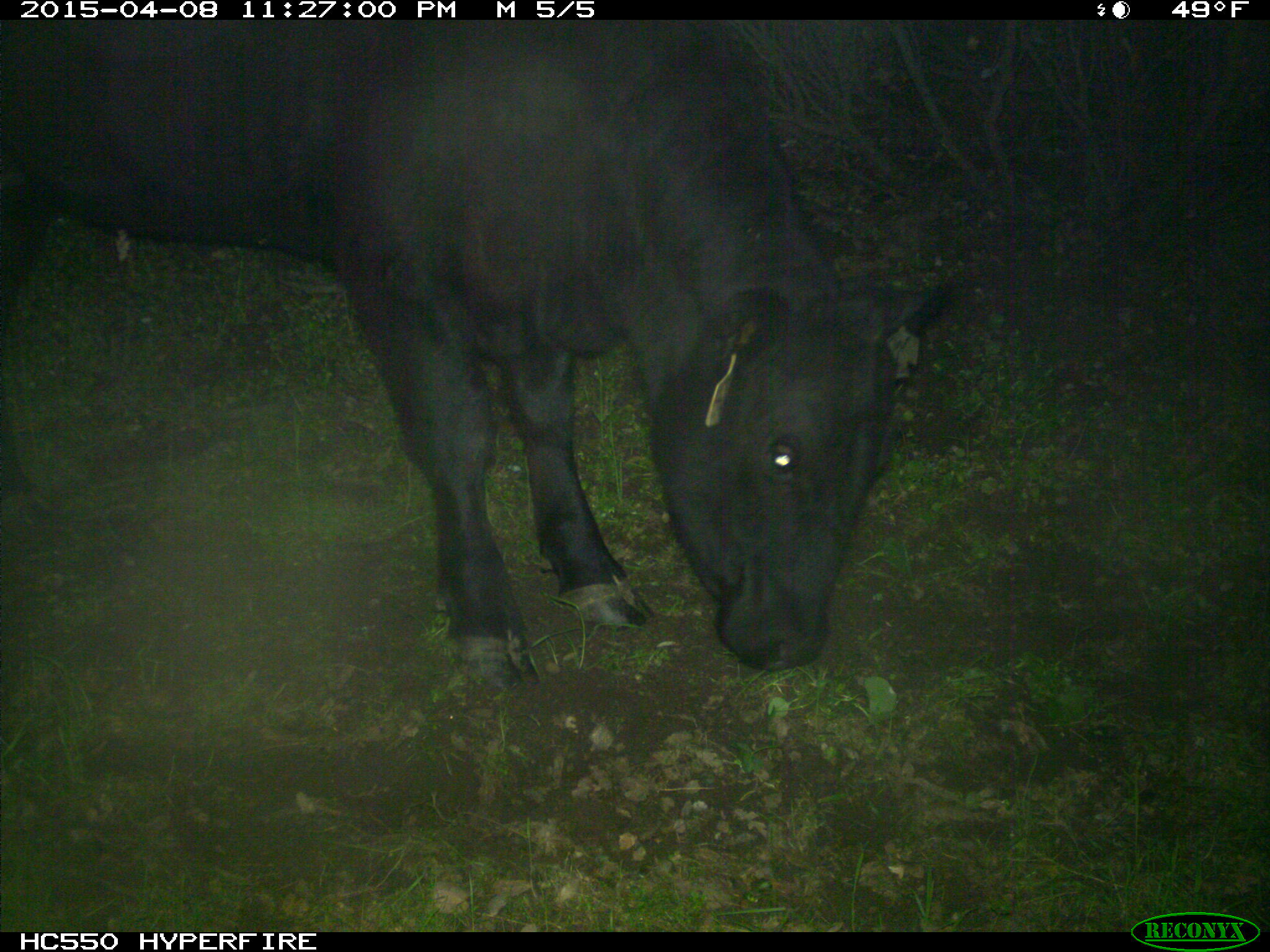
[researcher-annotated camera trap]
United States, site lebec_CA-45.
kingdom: Animalia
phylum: Chordata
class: Mammalia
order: Artiodactyla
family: Bovidae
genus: Bos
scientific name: Bos taurus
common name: domestic cow